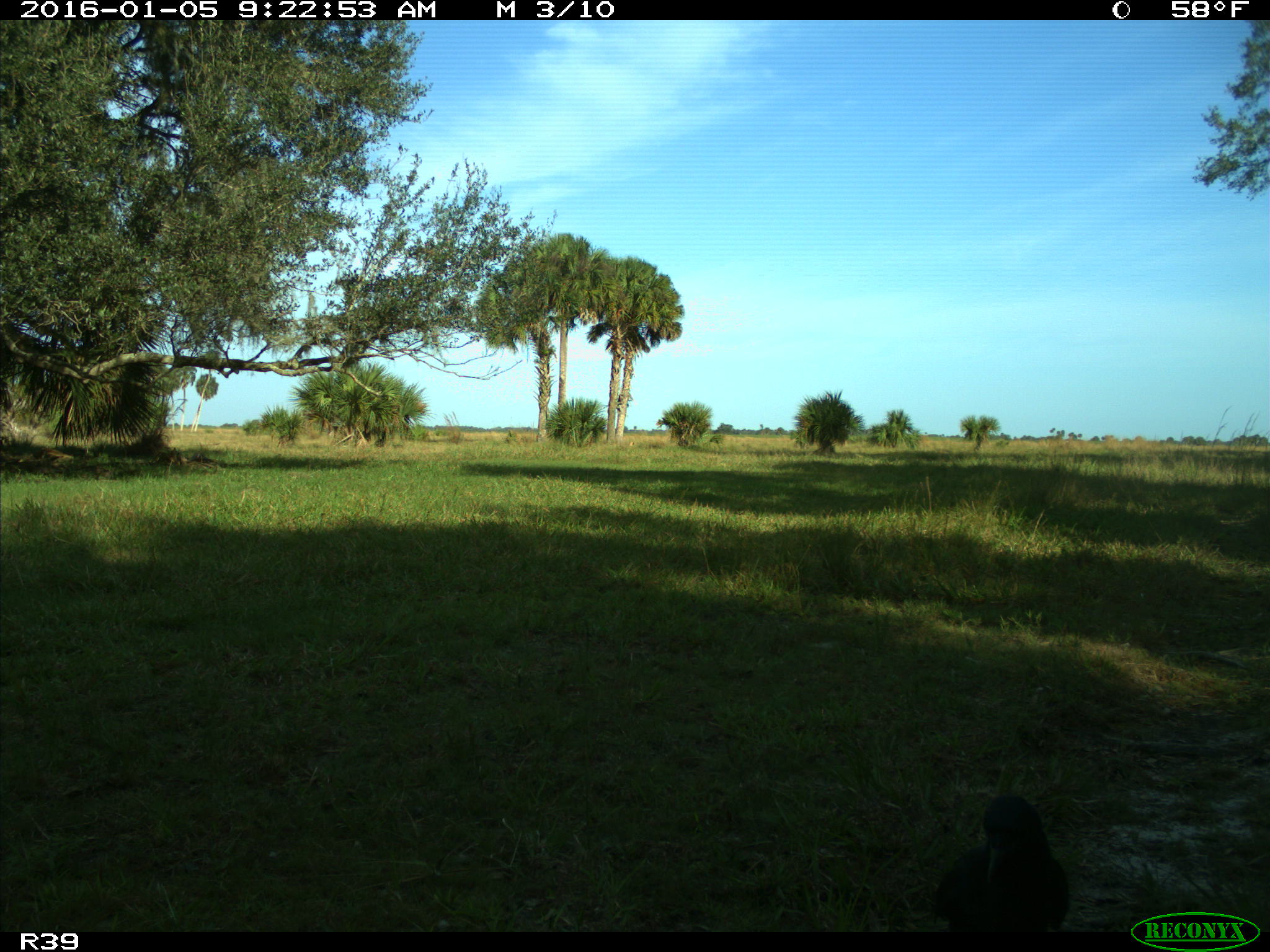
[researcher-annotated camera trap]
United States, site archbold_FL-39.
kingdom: Animalia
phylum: Chordata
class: Aves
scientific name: Aves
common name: birds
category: unidentified bird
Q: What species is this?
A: Unidentified bird (birds) (Aves).